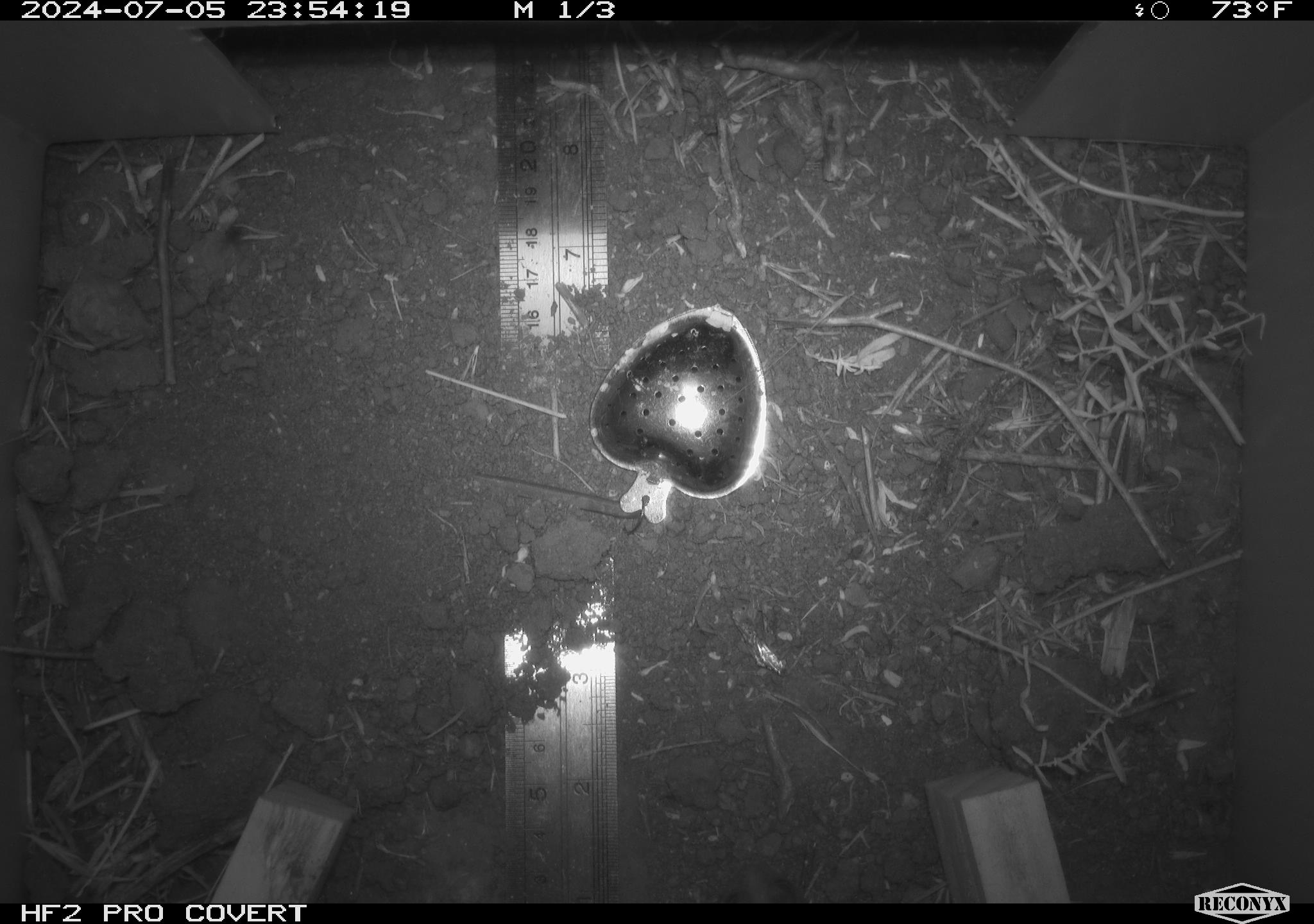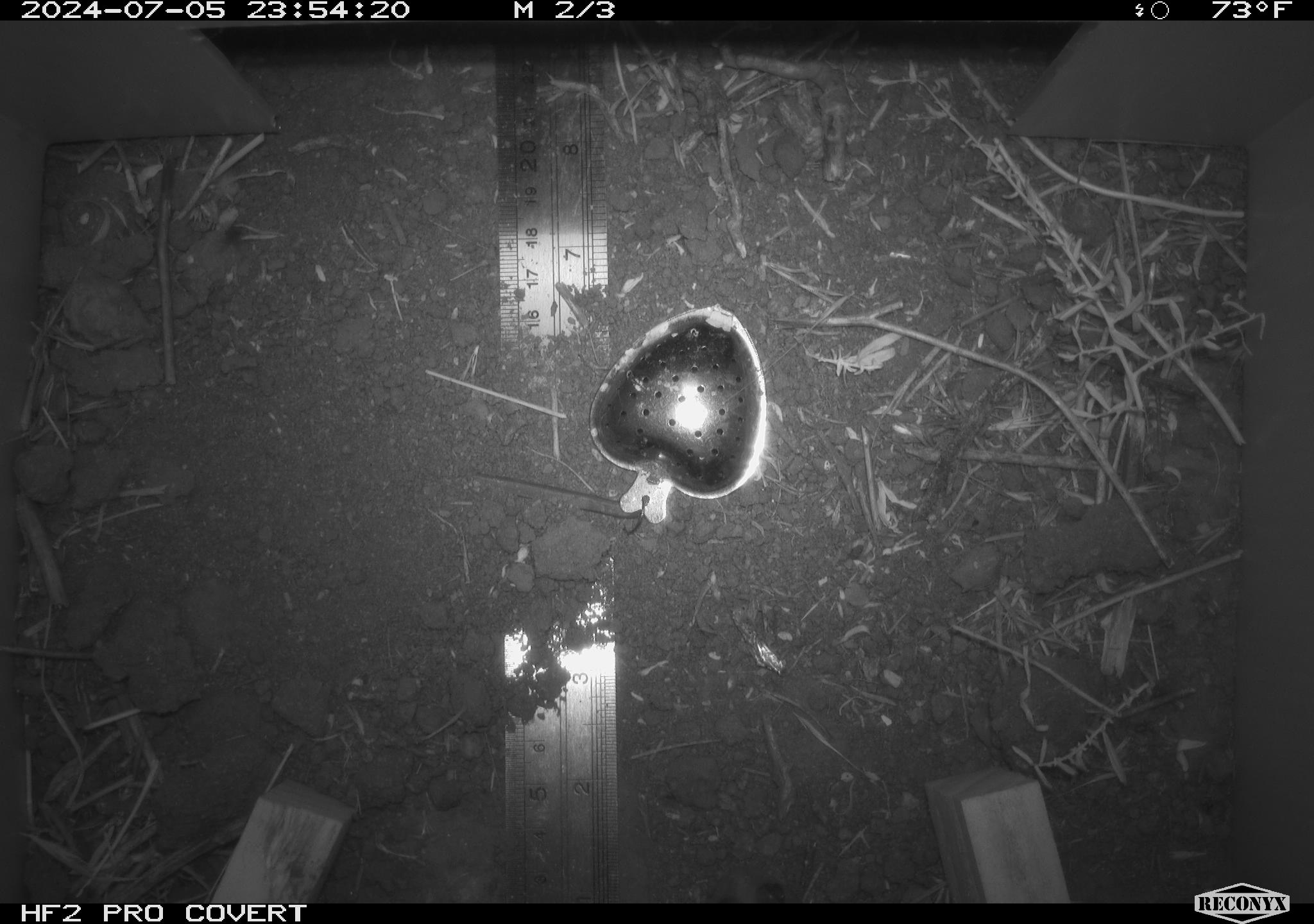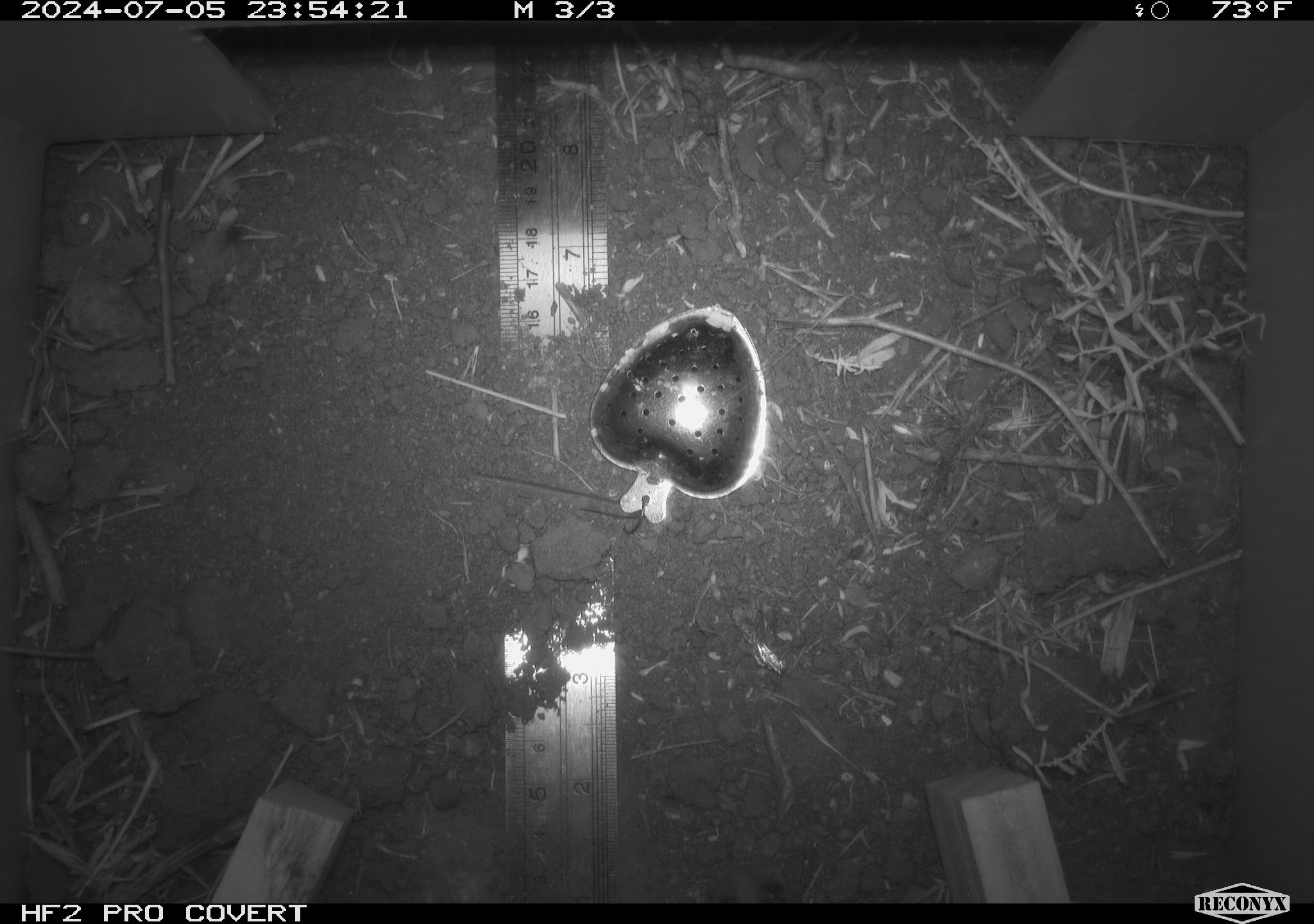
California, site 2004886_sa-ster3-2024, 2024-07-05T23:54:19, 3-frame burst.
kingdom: Animalia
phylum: Chordata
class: Amphibia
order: Anura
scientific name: Anura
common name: frogs